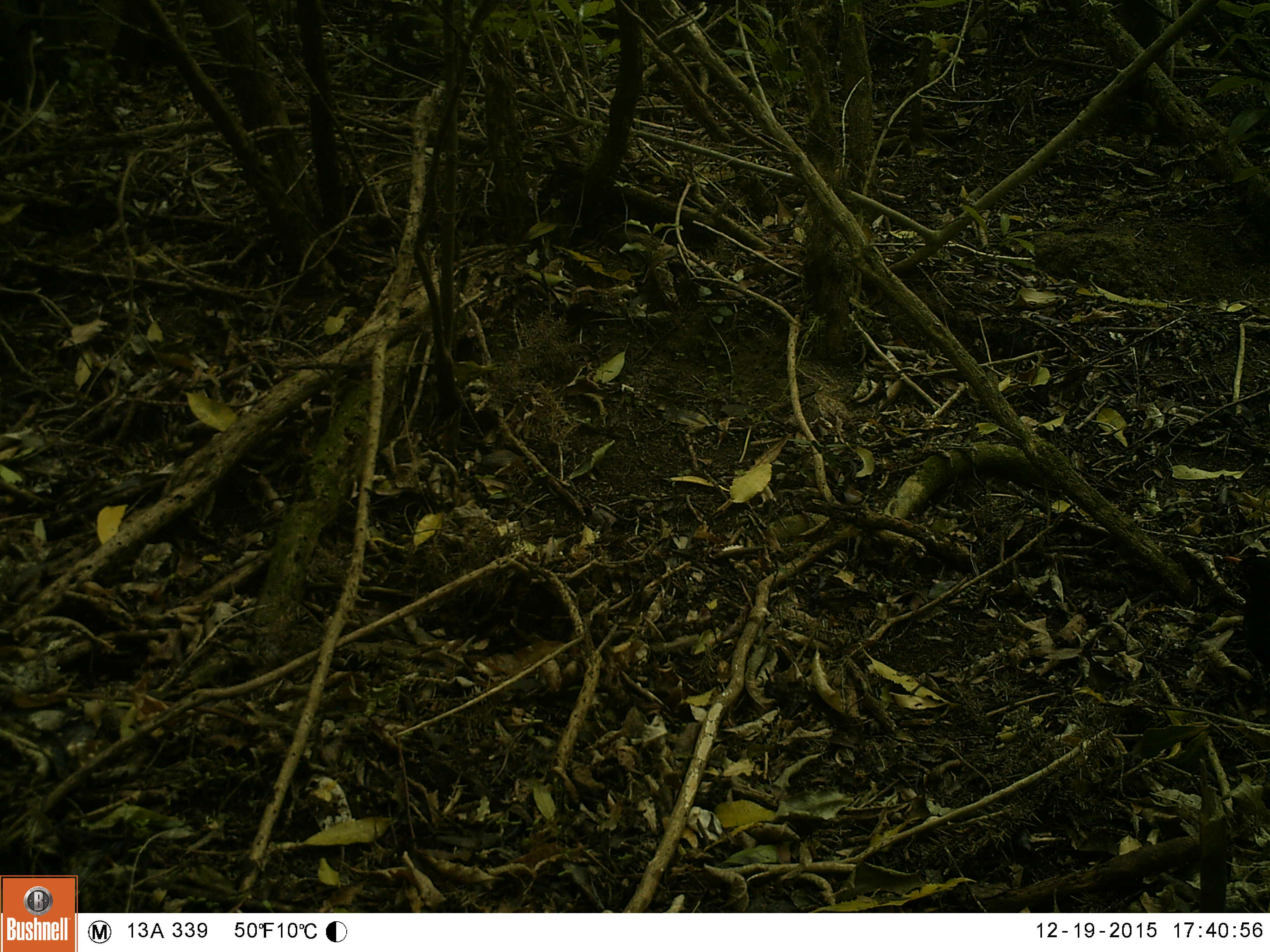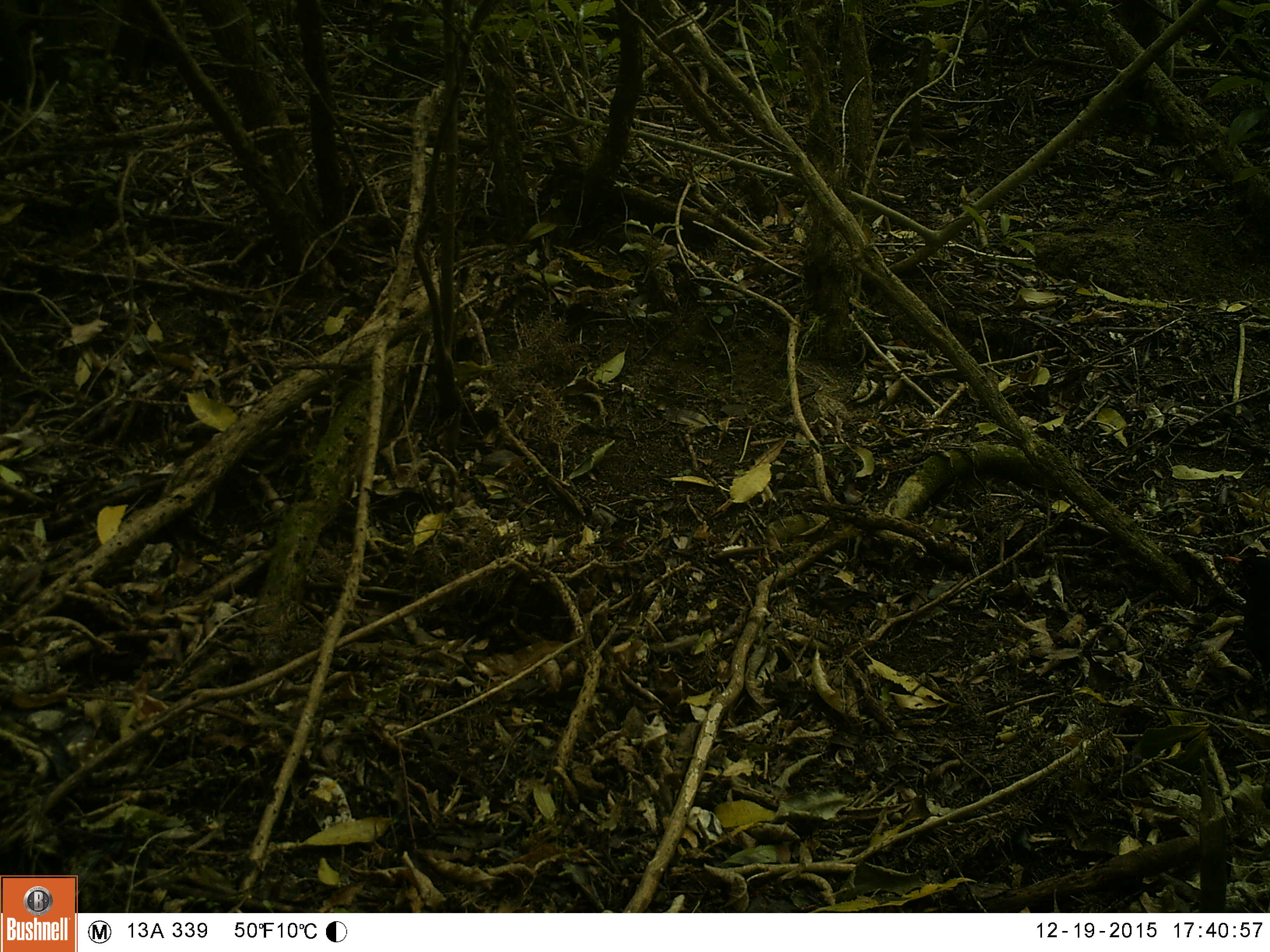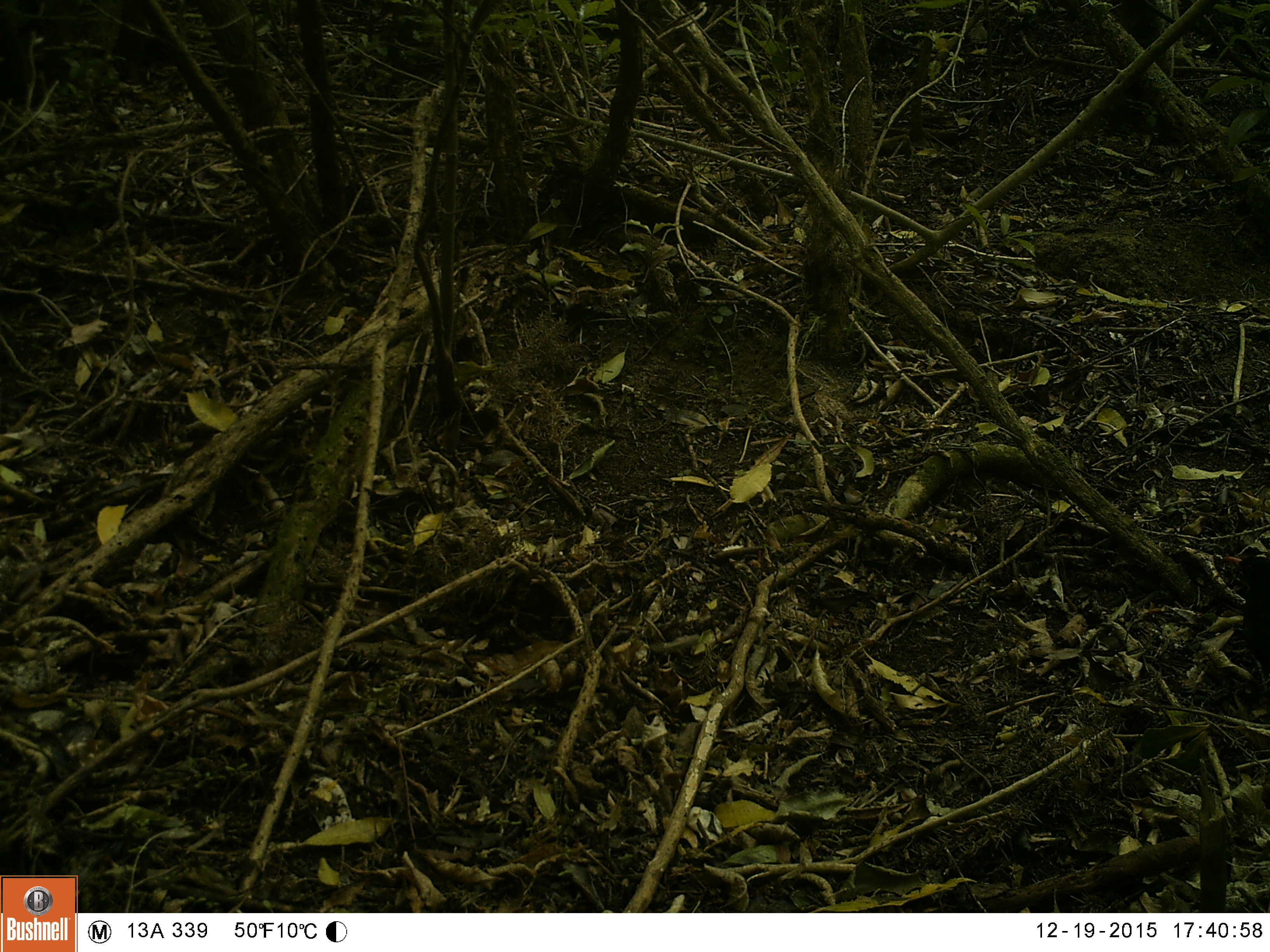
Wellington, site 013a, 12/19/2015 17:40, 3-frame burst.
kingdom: Animalia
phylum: Chordata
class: Aves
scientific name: Aves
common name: bird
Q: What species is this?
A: Bird (Aves).